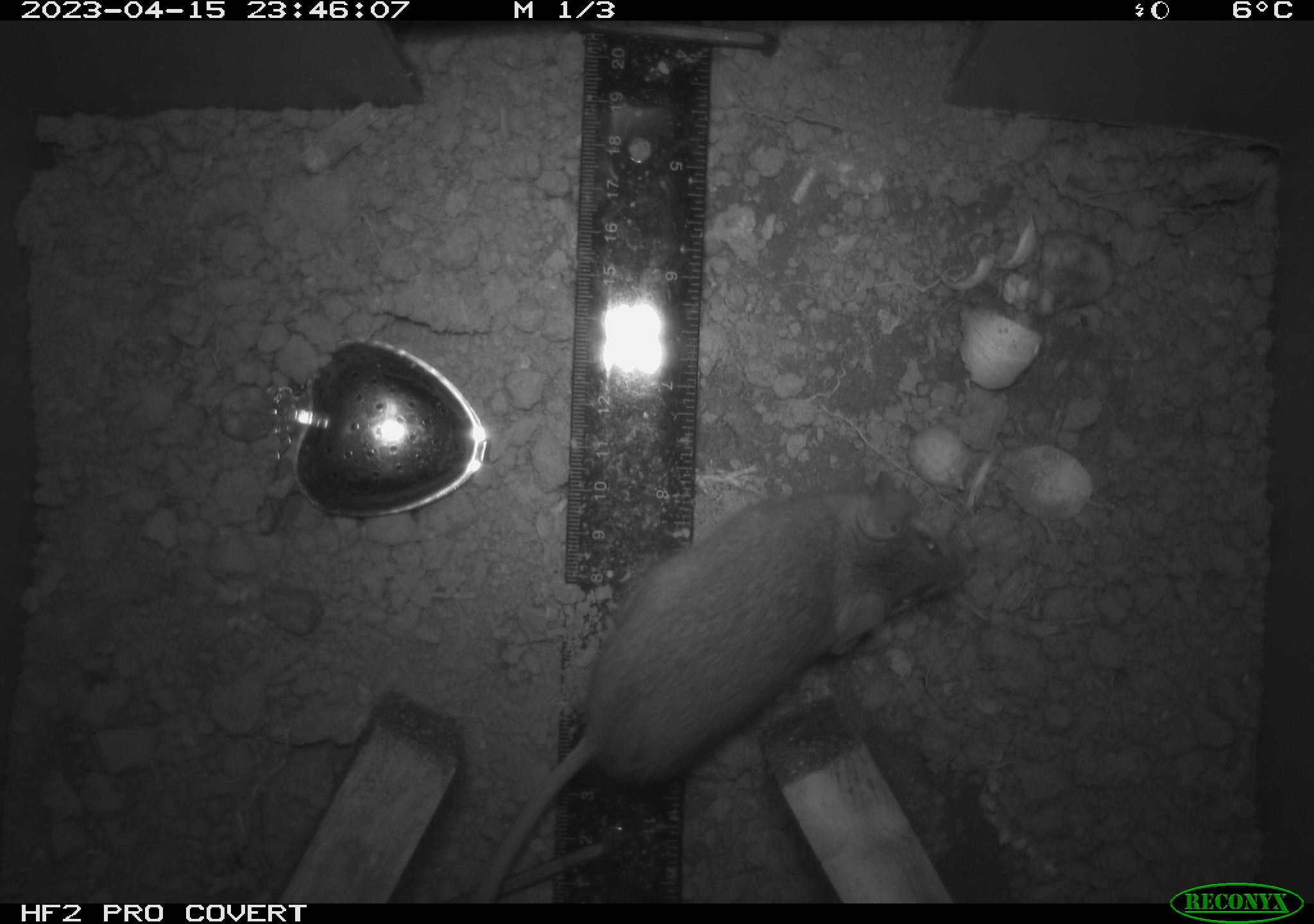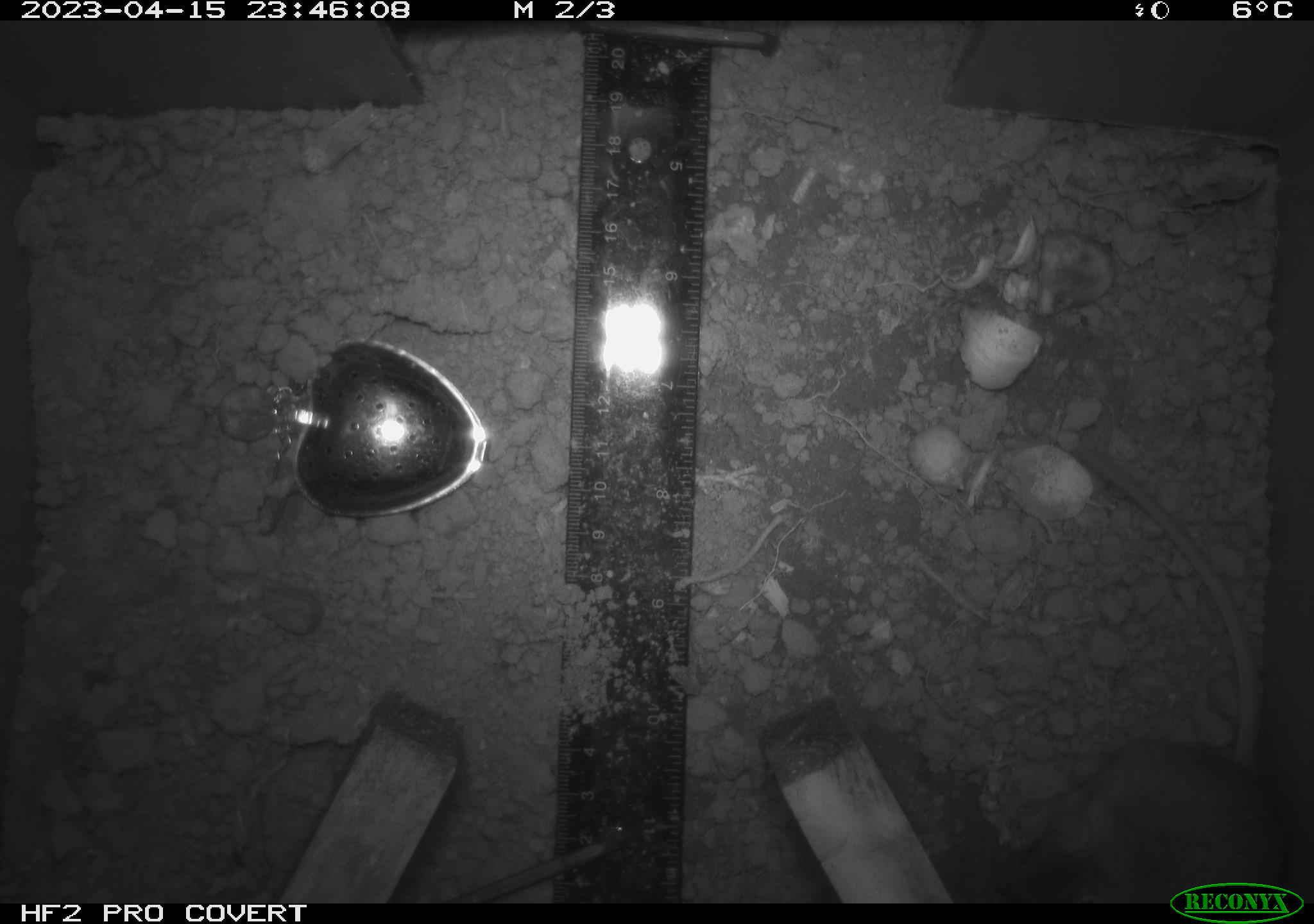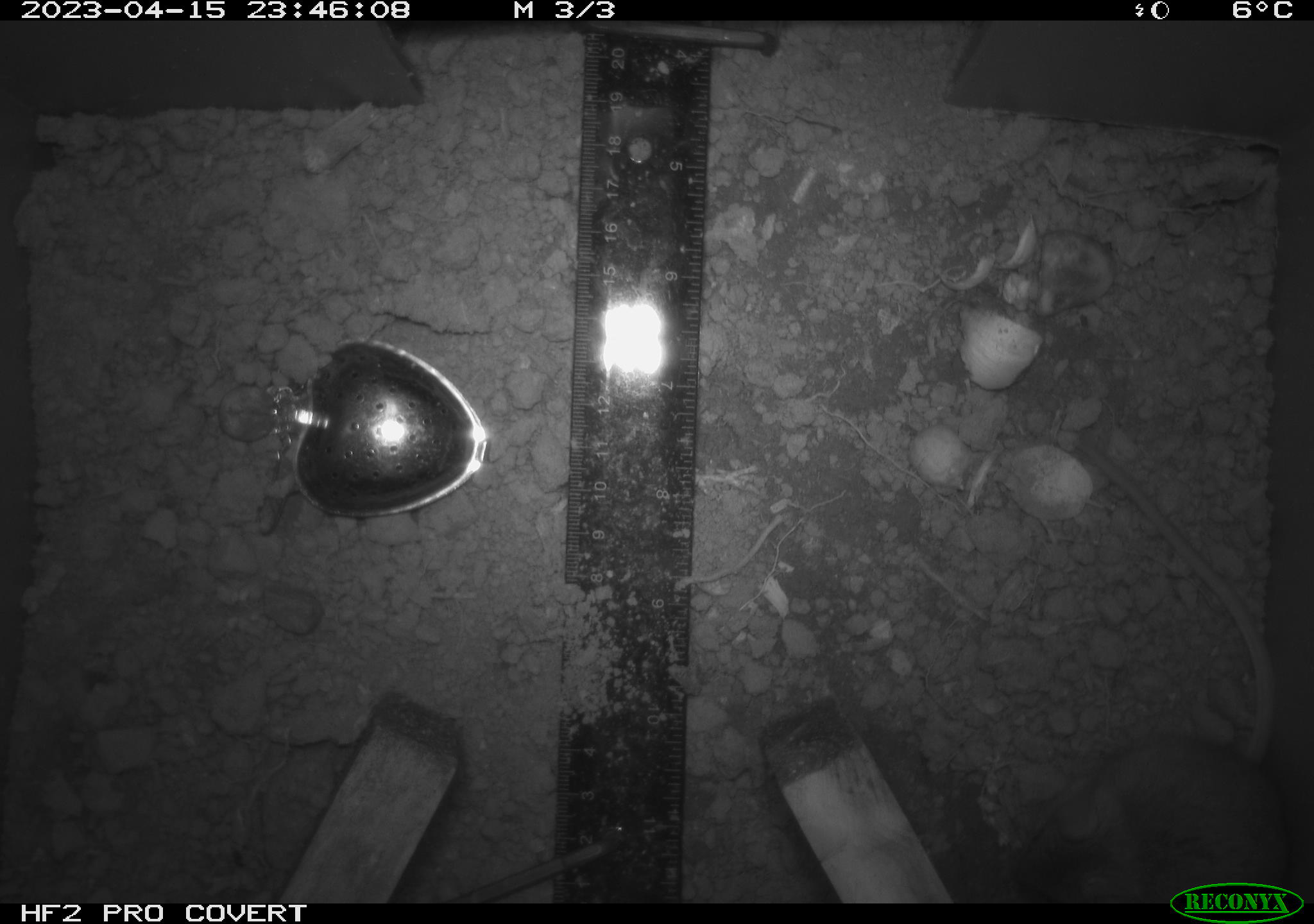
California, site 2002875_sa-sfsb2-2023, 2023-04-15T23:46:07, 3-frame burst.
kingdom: Animalia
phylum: Chordata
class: Mammalia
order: Rodentia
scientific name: Rodentia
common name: mouse species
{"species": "mouse species (Rodentia)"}